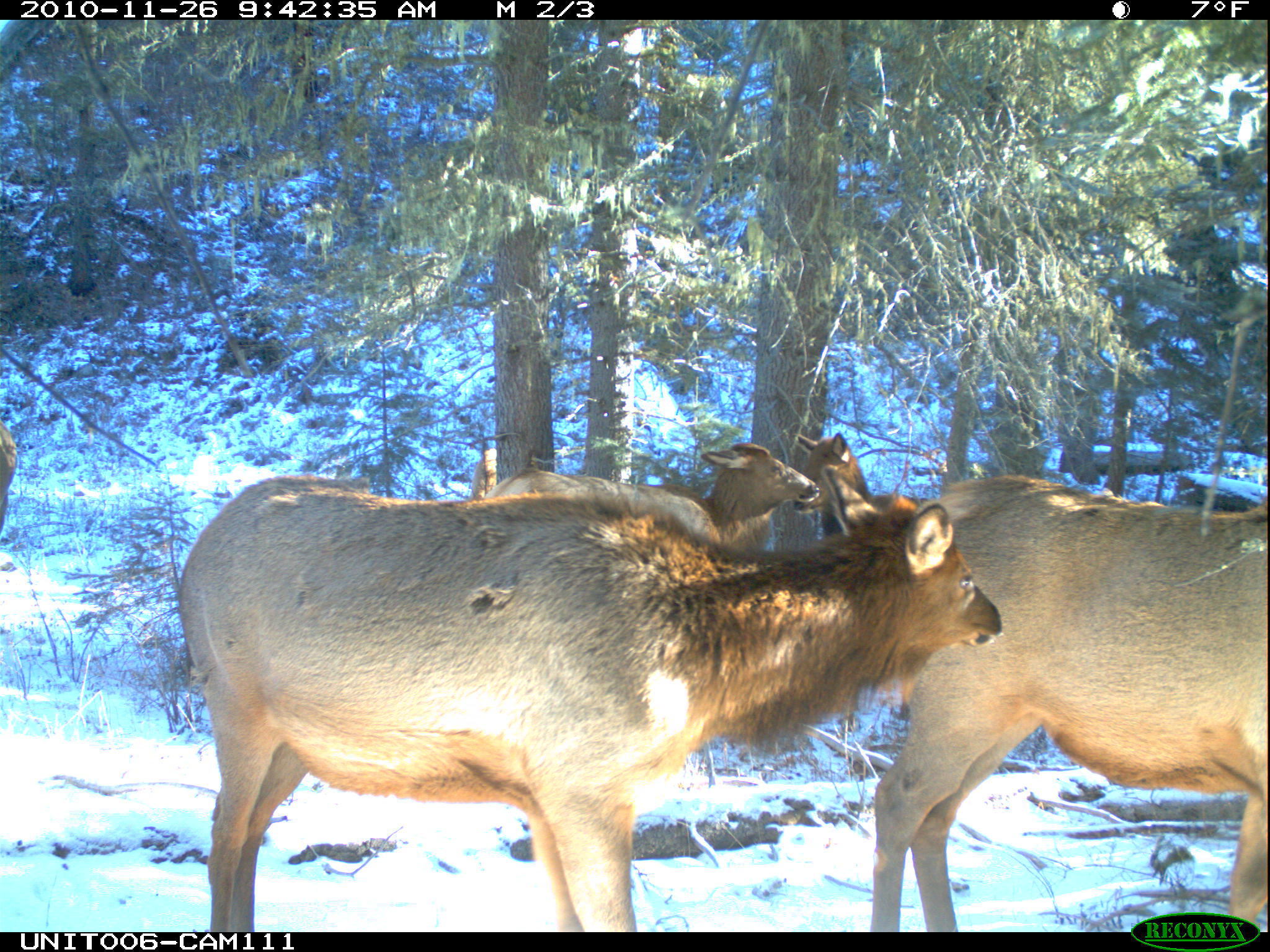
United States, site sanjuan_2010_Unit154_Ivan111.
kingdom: Animalia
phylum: Chordata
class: Mammalia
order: Artiodactyla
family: Cervidae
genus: Cervus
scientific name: Cervus elaphus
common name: red deer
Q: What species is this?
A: Cervus elaphus (red deer).